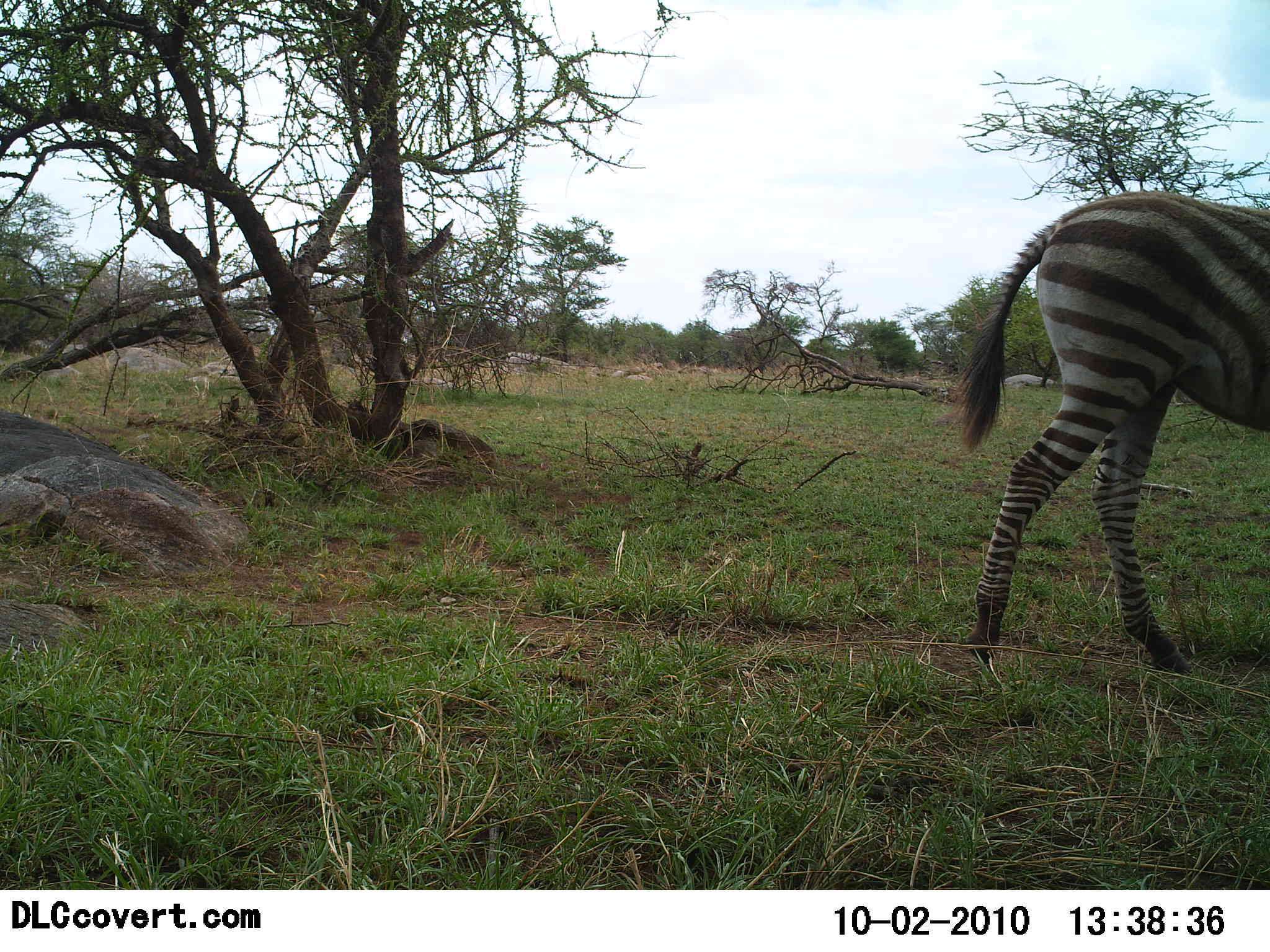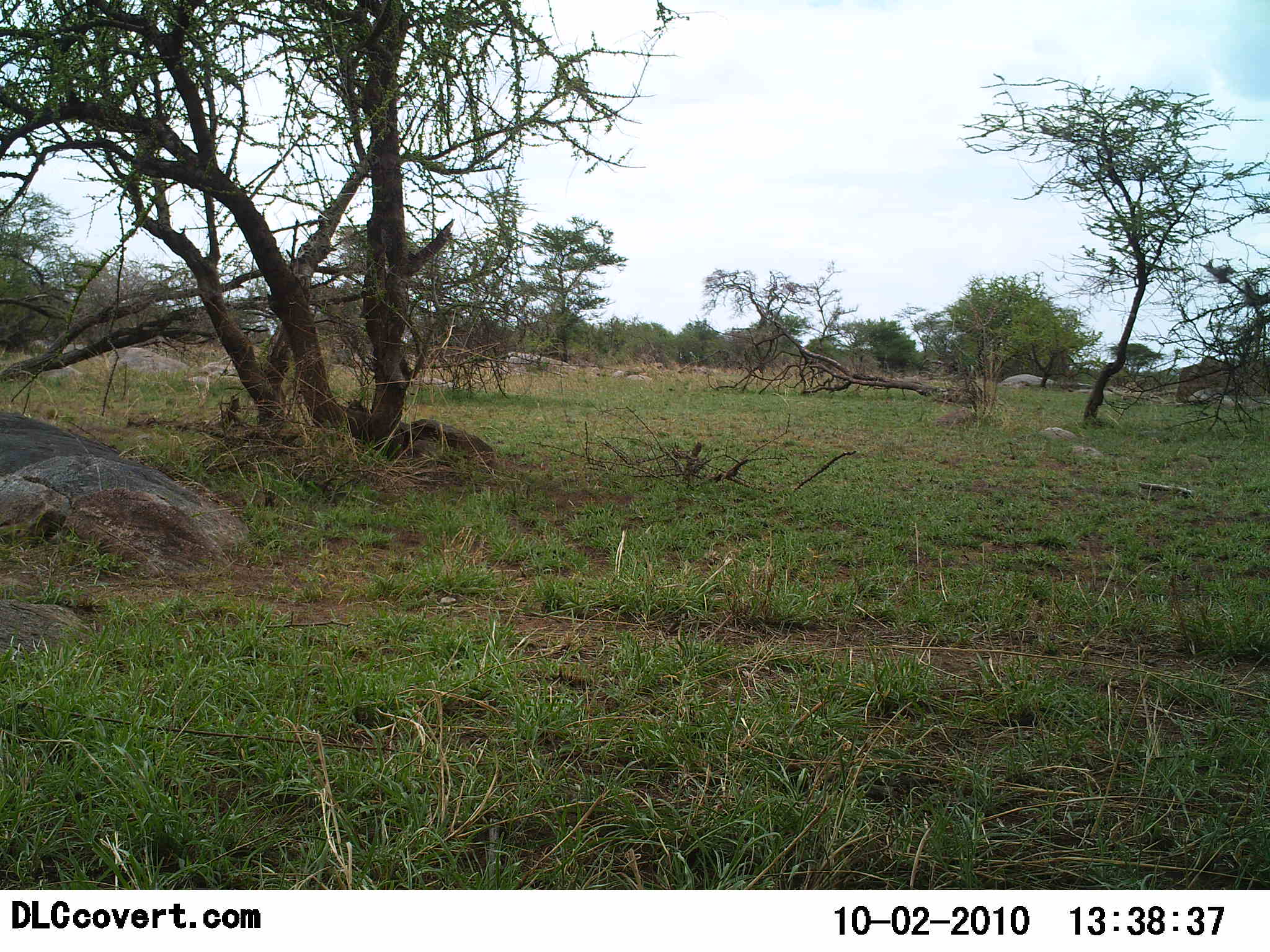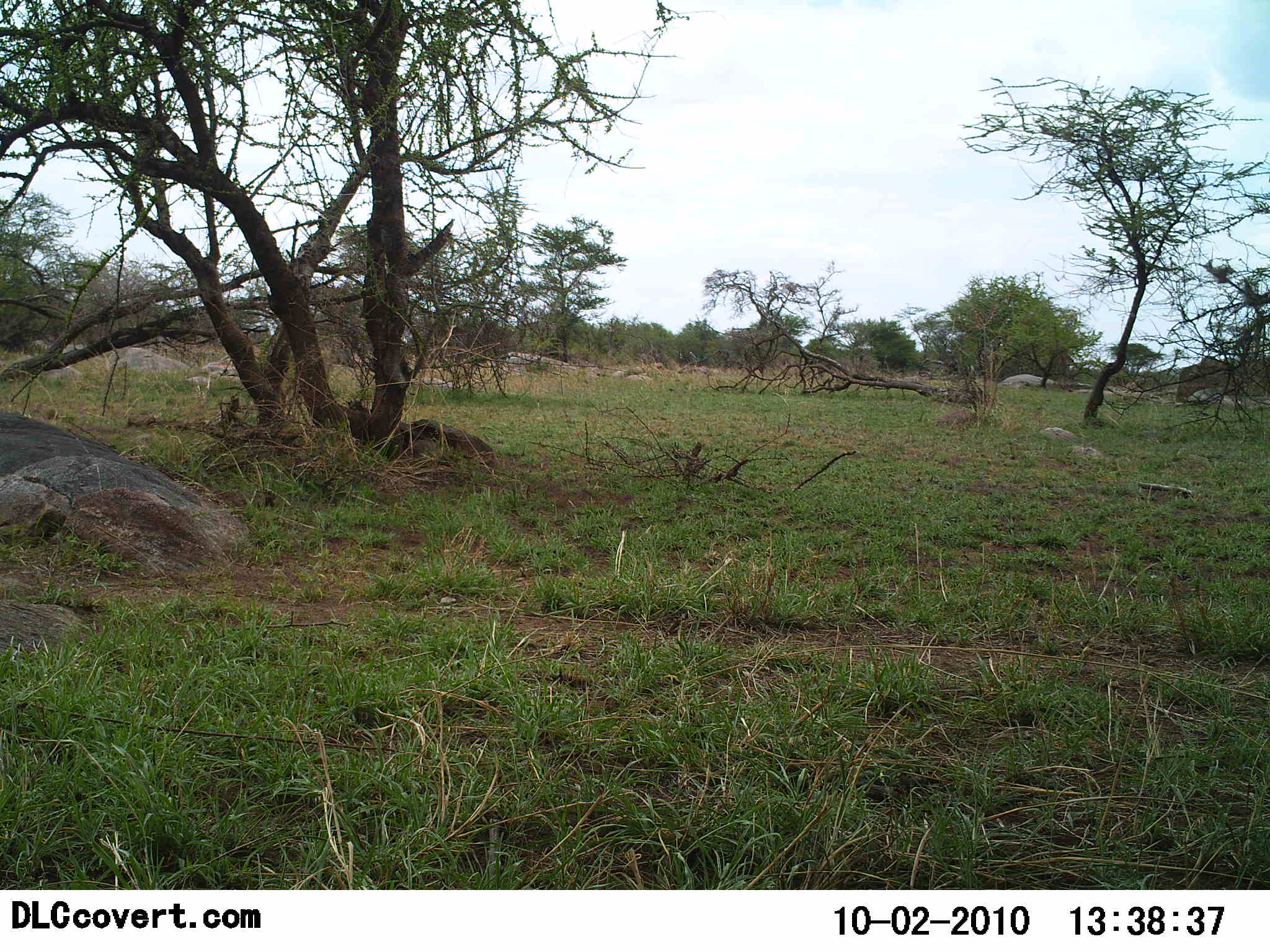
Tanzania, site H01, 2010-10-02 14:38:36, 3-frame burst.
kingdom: Animalia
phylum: Chordata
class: Mammalia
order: Perissodactyla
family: Equidae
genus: Equus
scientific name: Equus quagga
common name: plains zebra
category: zebra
Zebra (plains zebra) (Equus quagga), count 1. Behavior (volunteer vote fractions): standing 0%, resting 0%, moving 100%, interacting 0%. Young present (vote fraction): 0%. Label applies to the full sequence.